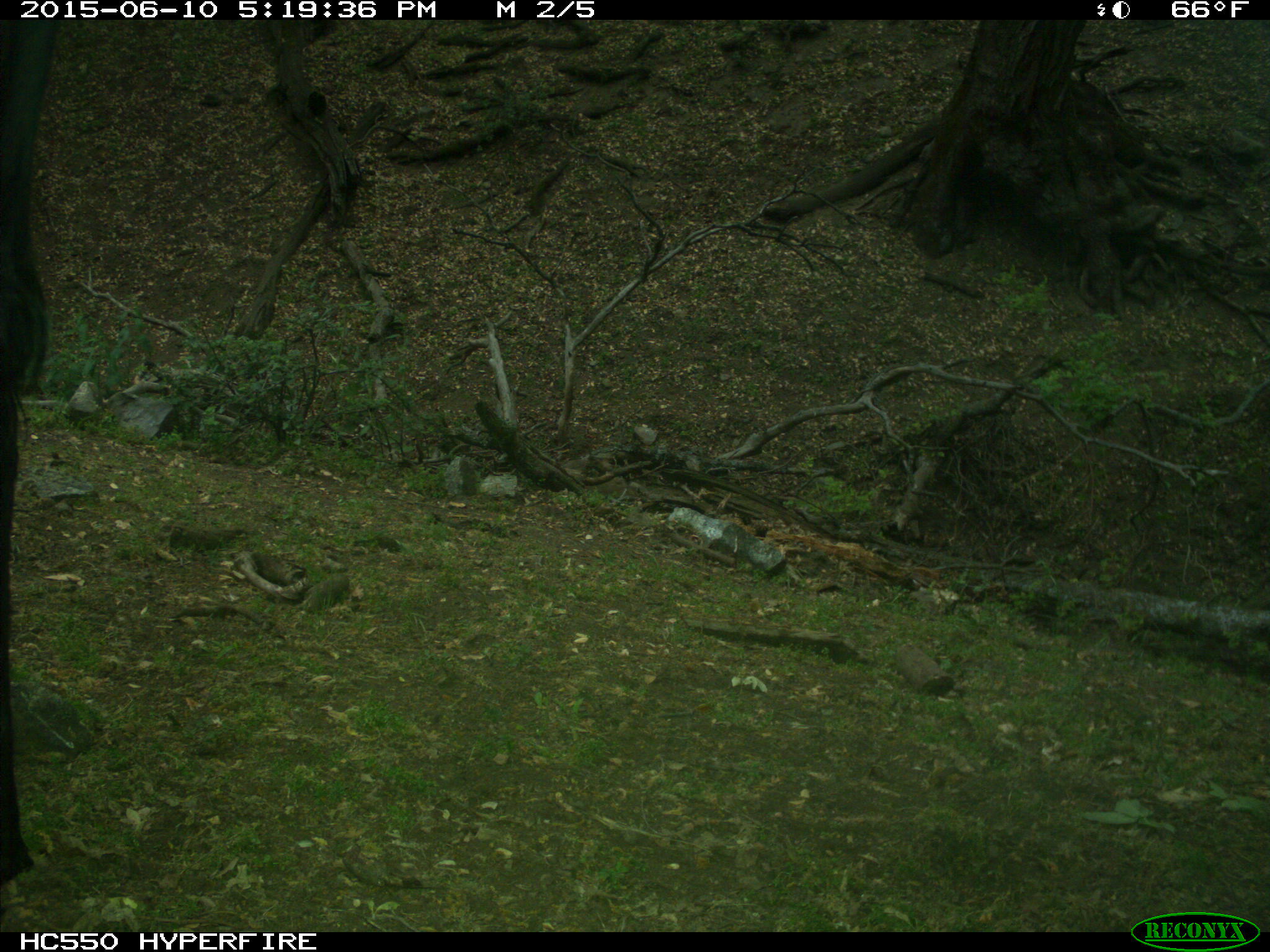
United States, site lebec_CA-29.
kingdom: Animalia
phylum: Chordata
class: Mammalia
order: Artiodactyla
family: Bovidae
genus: Bos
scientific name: Bos taurus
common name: domestic cow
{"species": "Bos taurus (domestic cow)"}